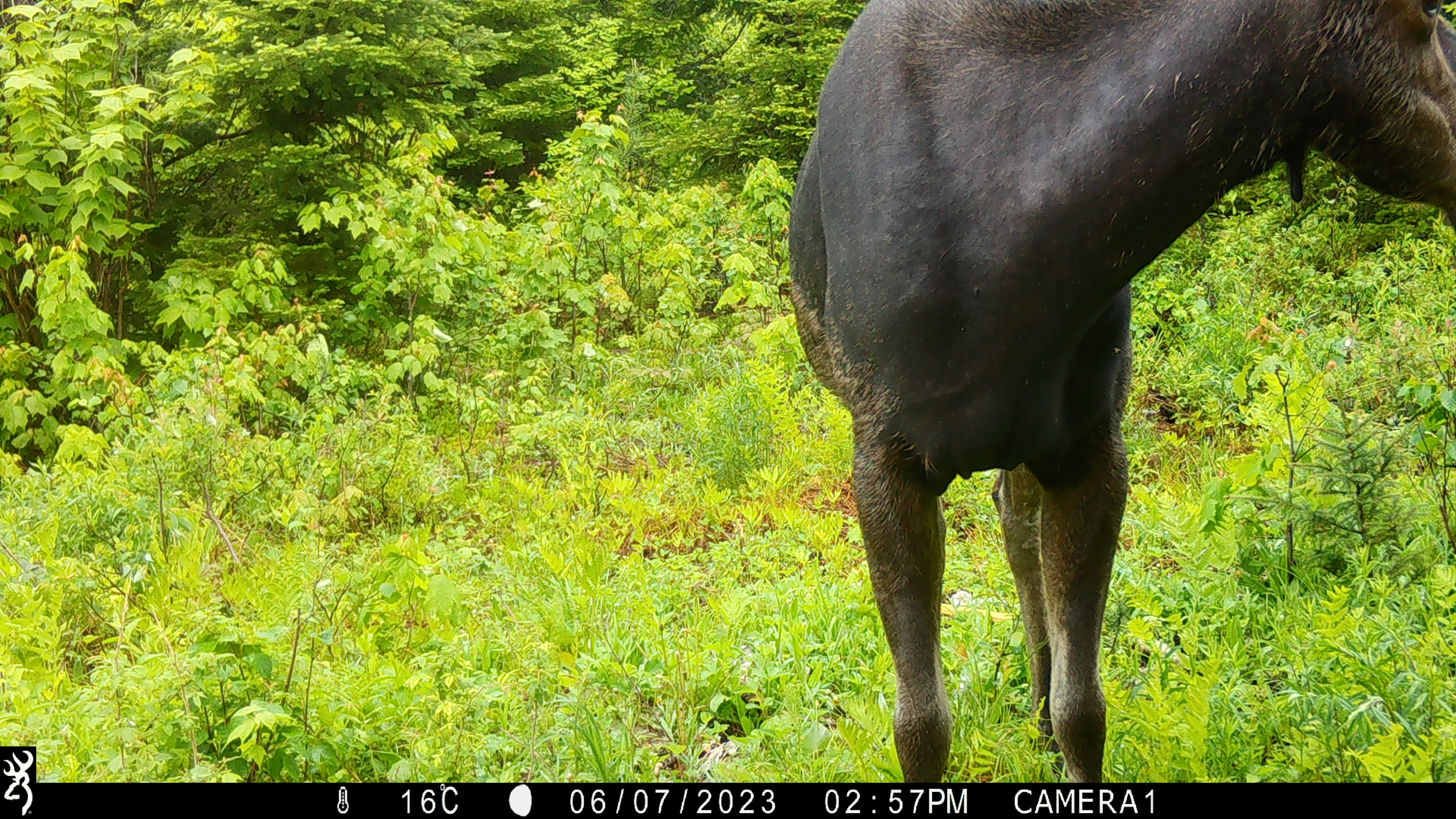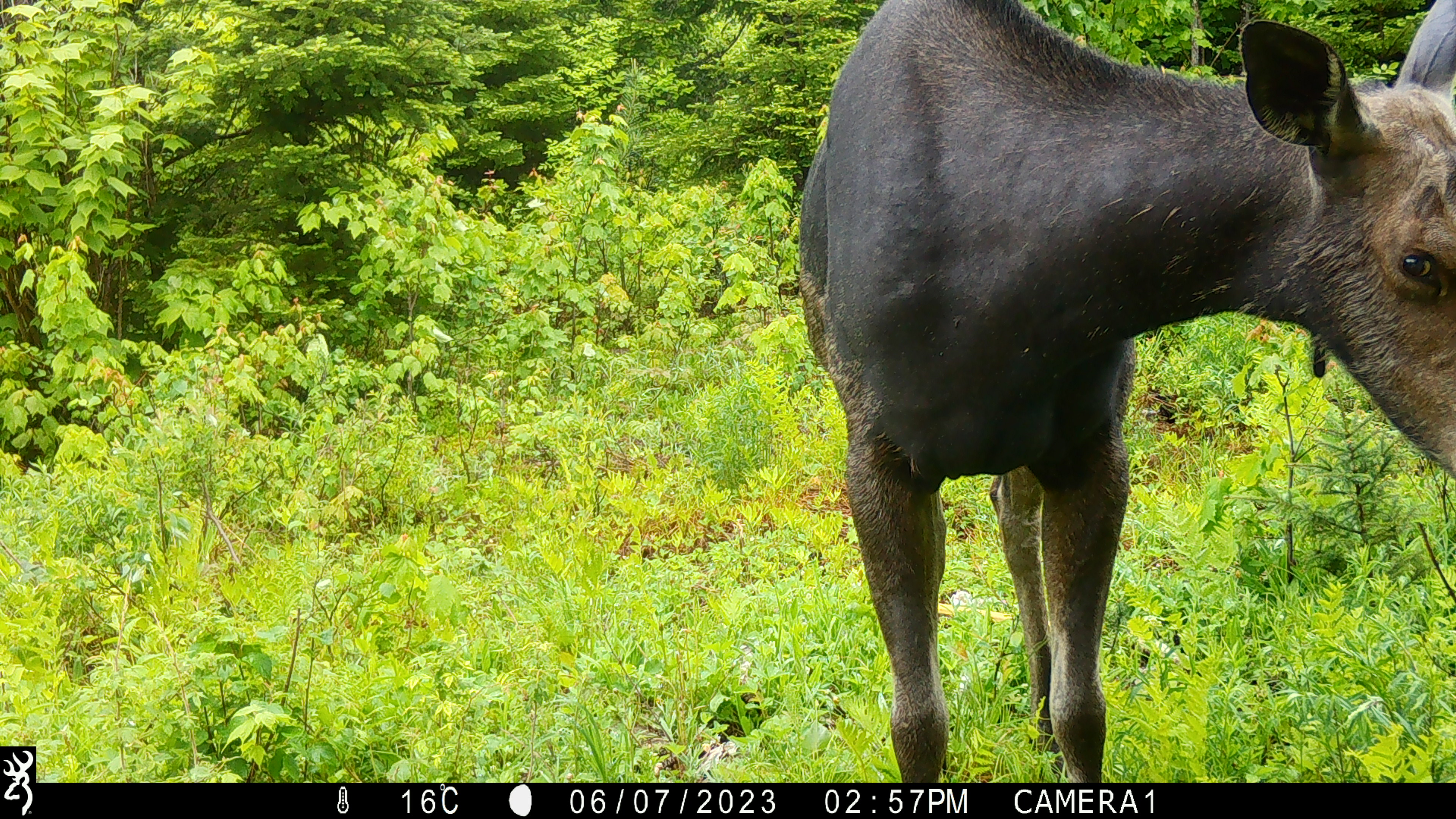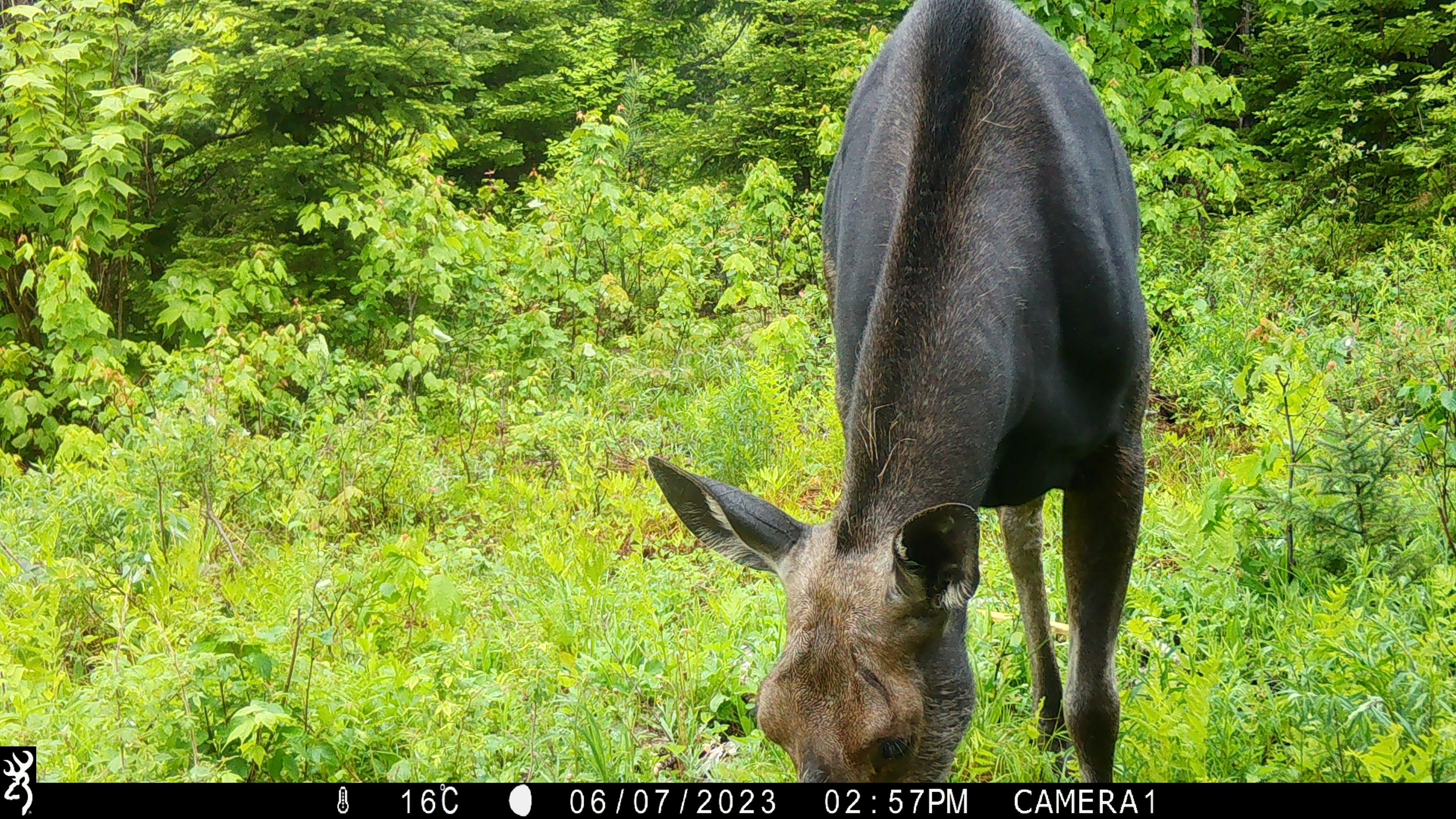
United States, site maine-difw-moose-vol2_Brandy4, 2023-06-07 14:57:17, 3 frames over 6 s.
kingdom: Animalia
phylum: Chordata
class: Mammalia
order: Artiodactyla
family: Cervidae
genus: Alces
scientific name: Alces alces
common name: moose